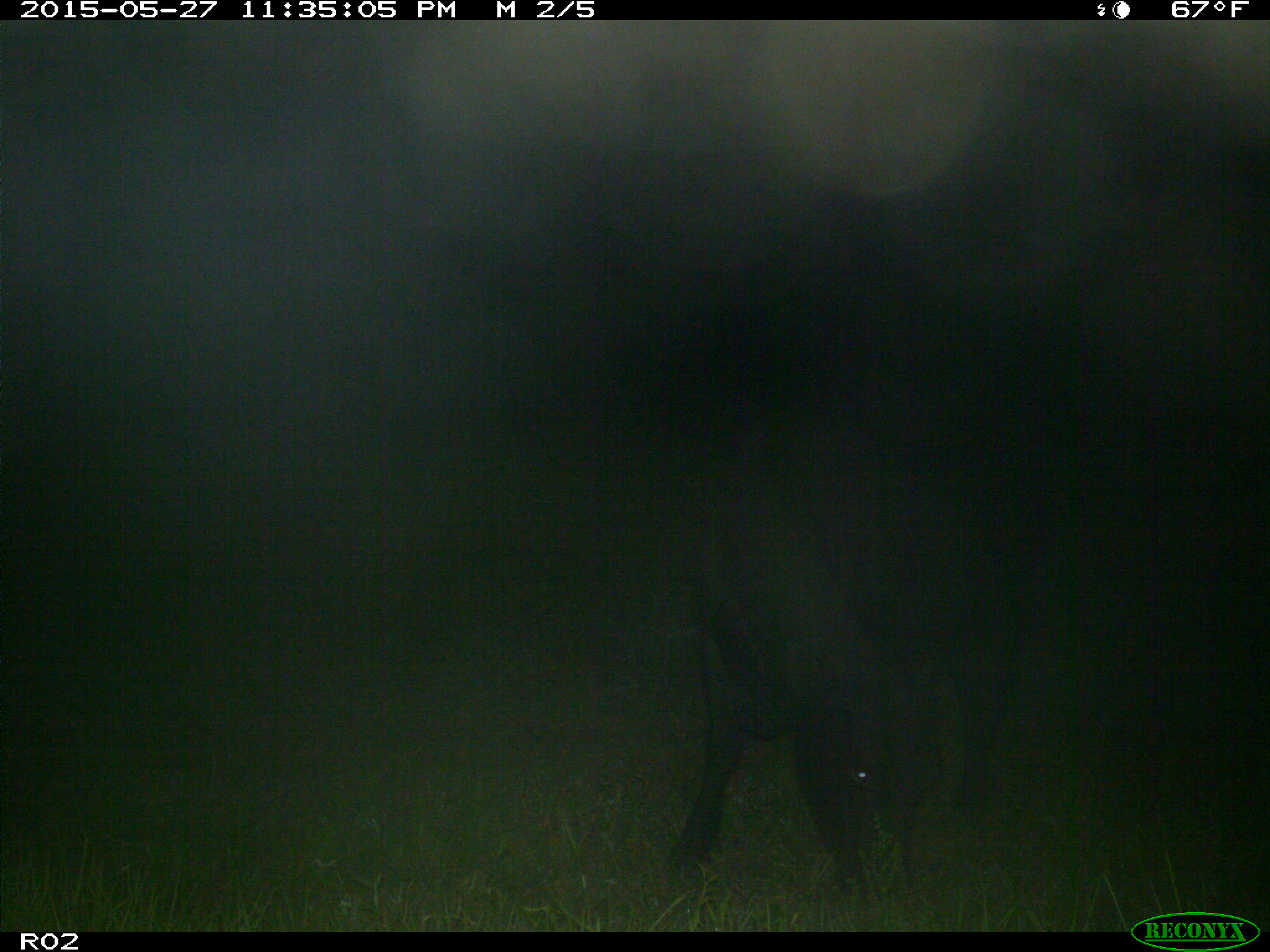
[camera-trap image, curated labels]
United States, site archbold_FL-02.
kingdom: Animalia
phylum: Chordata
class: Mammalia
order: Artiodactyla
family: Bovidae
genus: Bos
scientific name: Bos taurus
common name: domestic cow